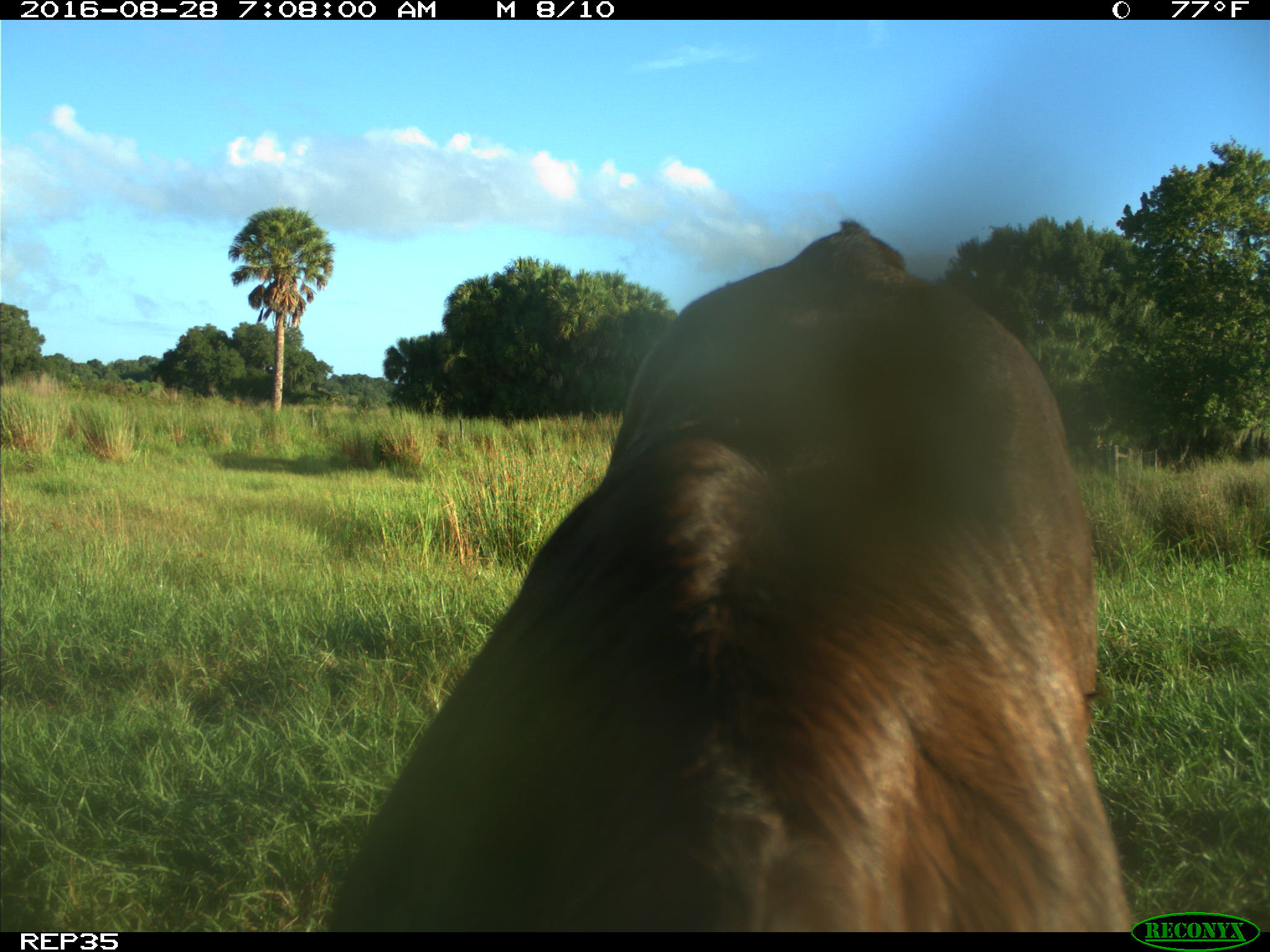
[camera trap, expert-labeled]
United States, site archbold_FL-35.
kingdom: Animalia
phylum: Chordata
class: Mammalia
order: Artiodactyla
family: Bovidae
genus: Bos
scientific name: Bos taurus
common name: domestic cow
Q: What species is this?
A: Bos taurus (domestic cow).